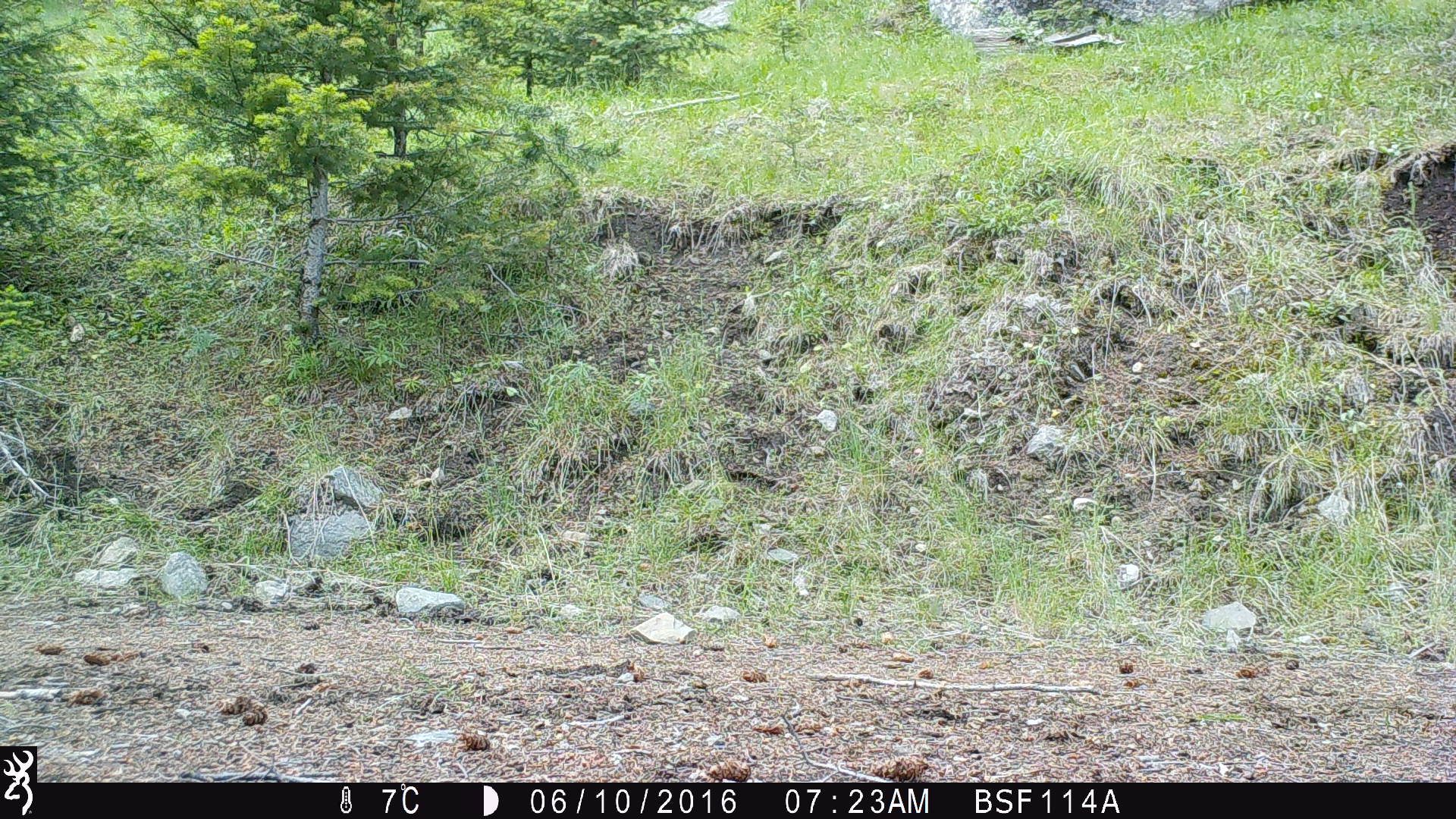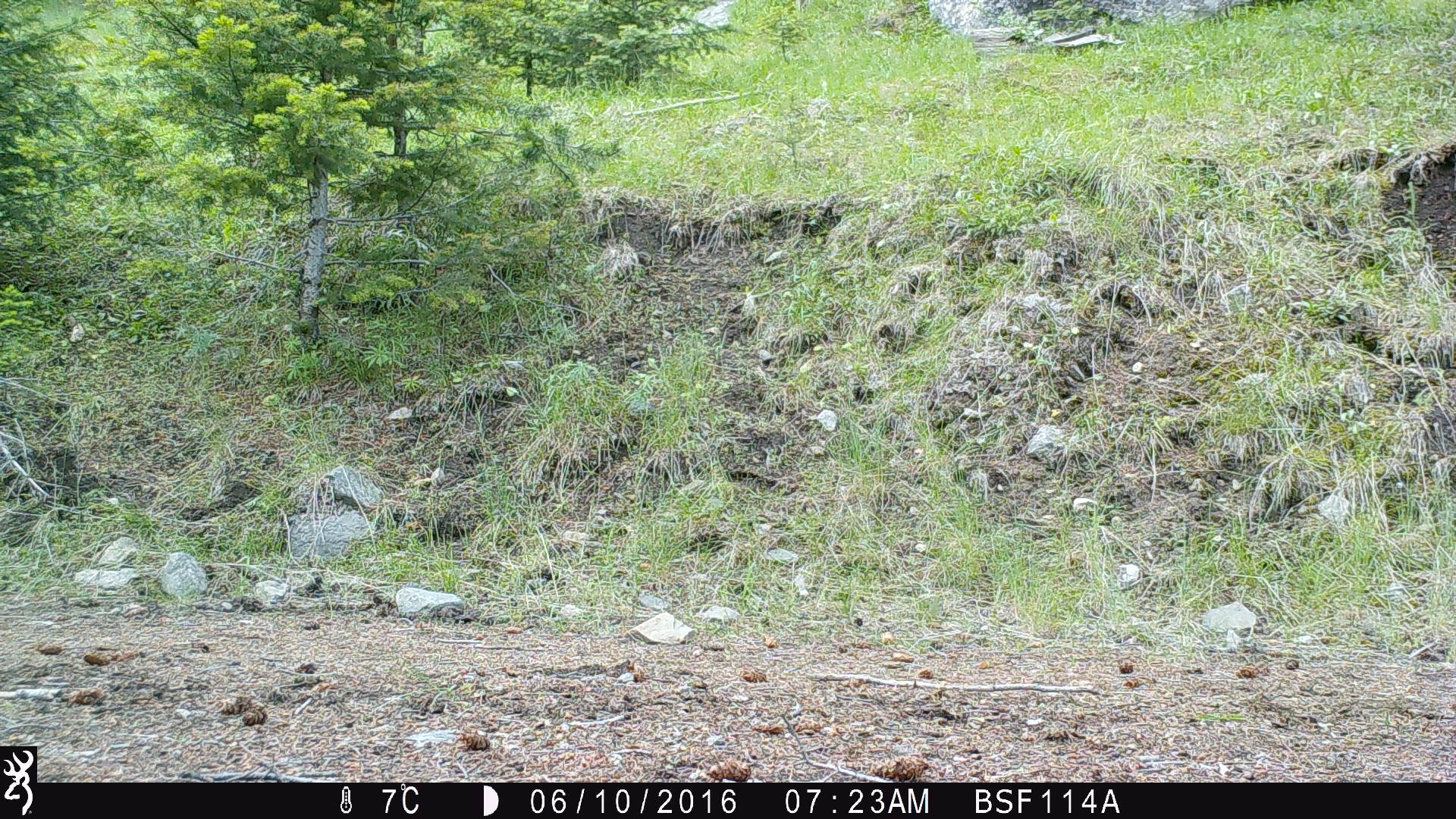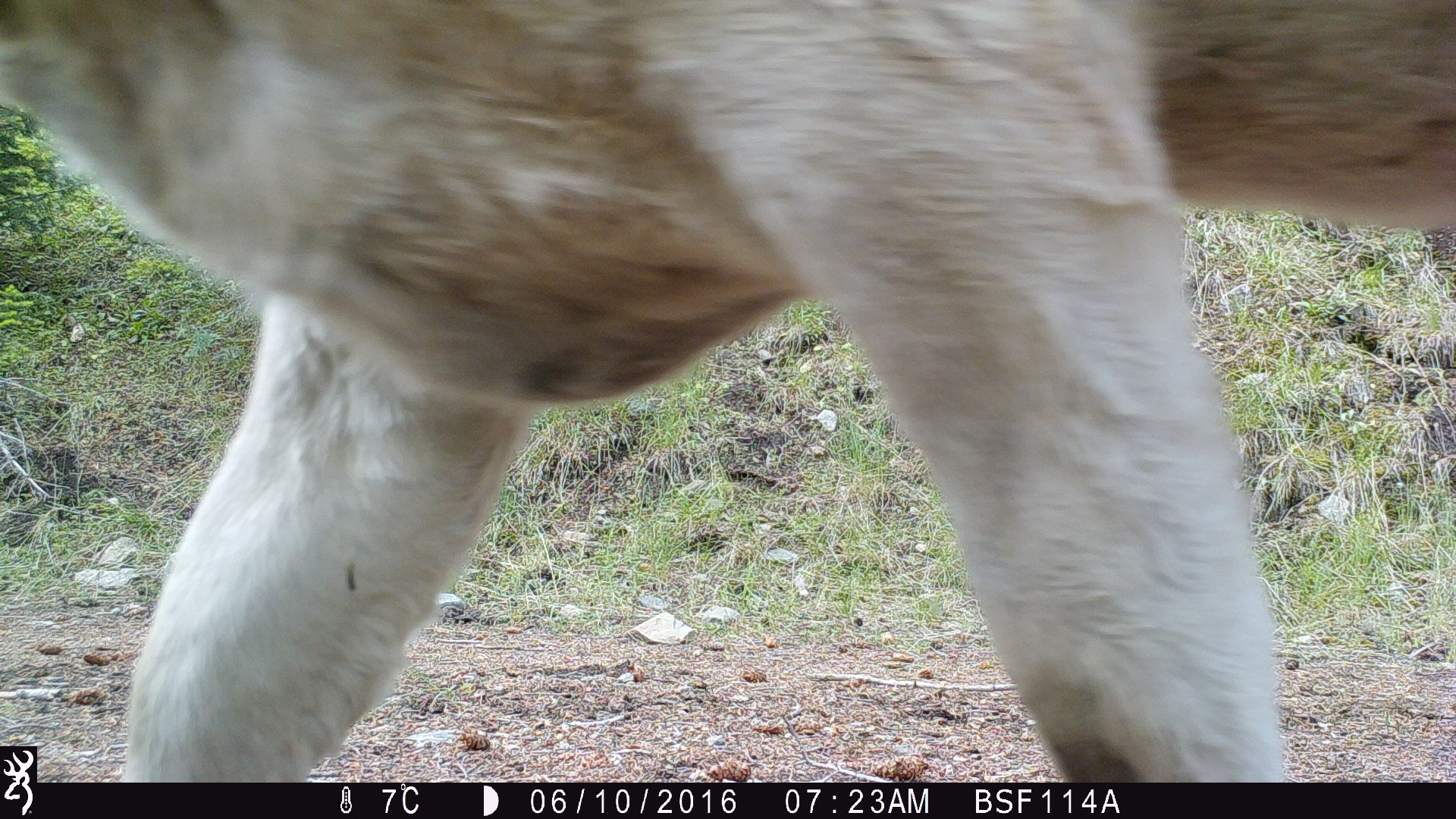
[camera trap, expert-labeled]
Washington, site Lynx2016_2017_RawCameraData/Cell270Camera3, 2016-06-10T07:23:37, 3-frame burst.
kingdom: Animalia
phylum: Chordata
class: Mammalia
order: Artiodactyla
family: Bovidae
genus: Bos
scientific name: Bos taurus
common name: domestic cattle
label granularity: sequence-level